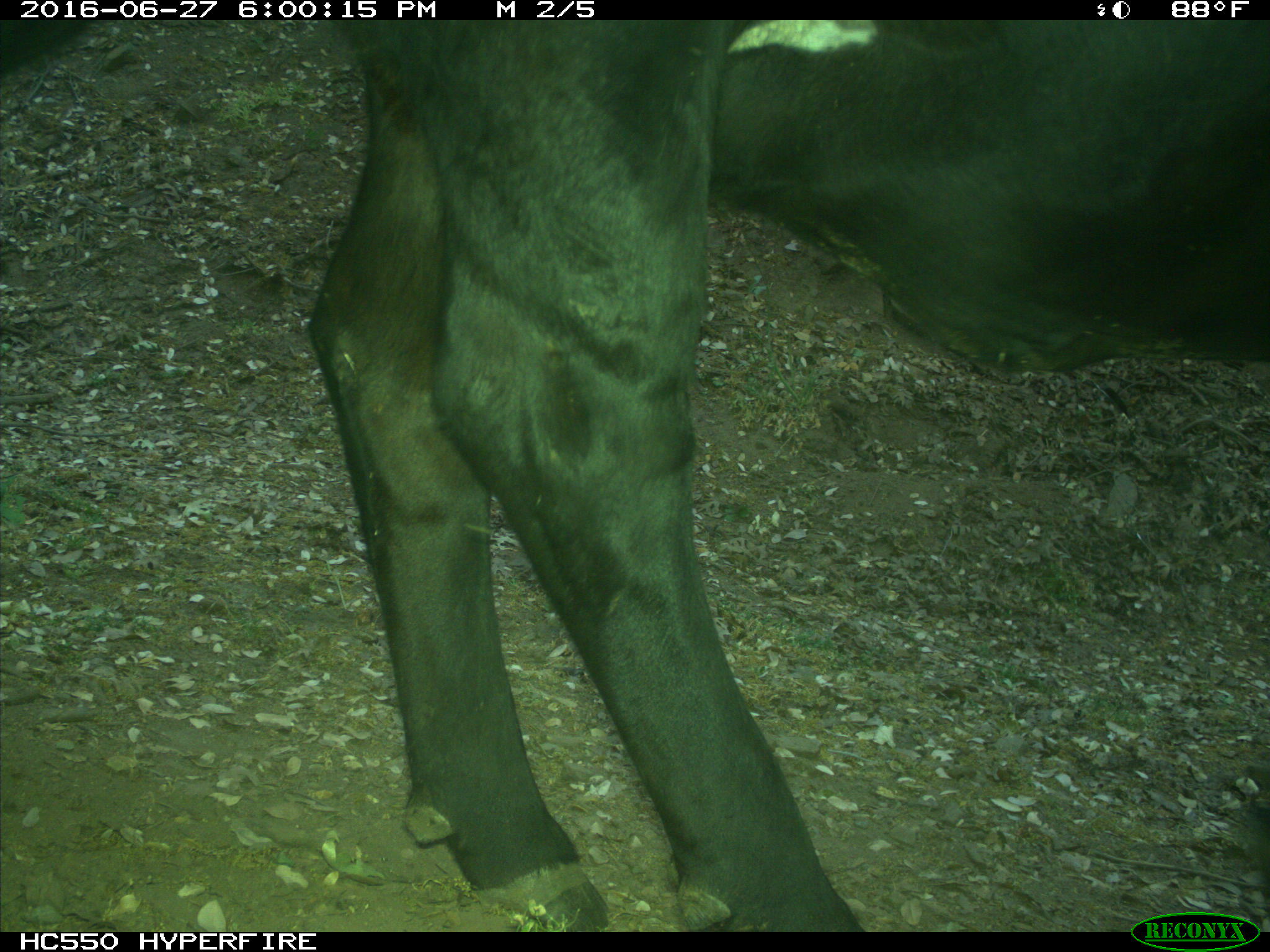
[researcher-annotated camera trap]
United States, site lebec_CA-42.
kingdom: Animalia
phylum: Chordata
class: Mammalia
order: Artiodactyla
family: Bovidae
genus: Bos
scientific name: Bos taurus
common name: domestic cow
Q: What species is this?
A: Bos taurus (domestic cow).